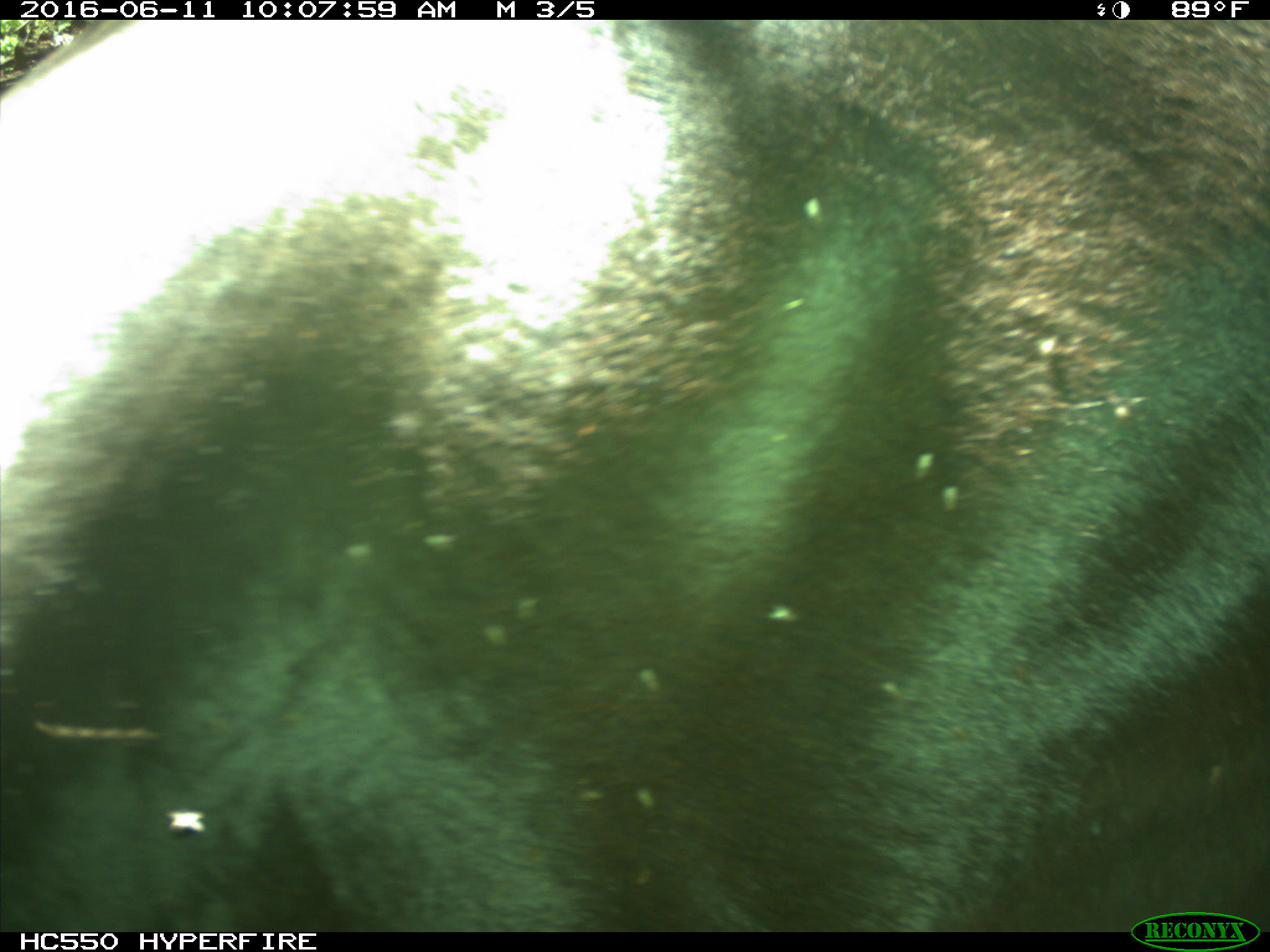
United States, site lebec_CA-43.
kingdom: Animalia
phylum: Chordata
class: Mammalia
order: Artiodactyla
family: Bovidae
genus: Bos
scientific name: Bos taurus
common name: domestic cow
Bos taurus (domestic cow).